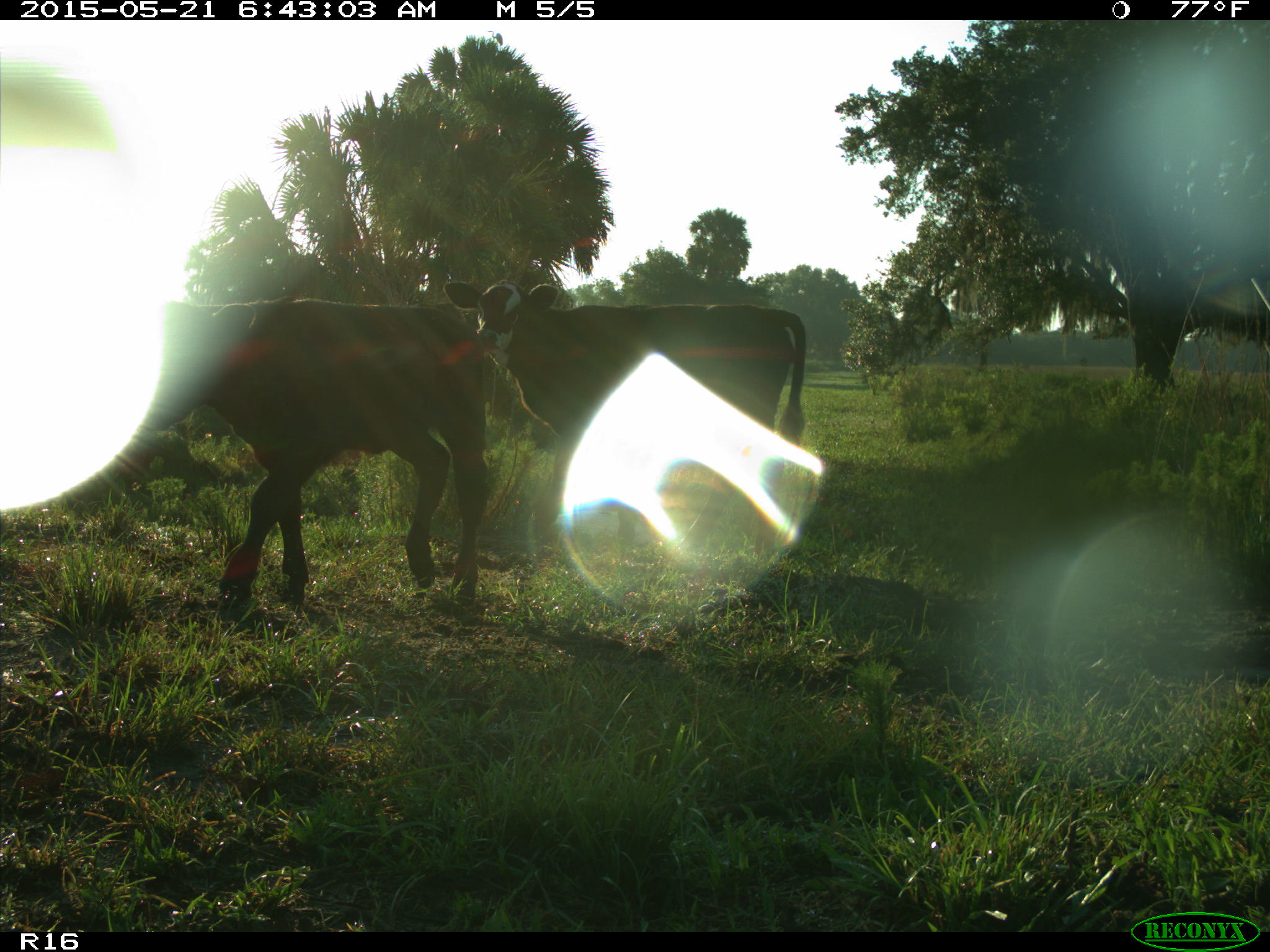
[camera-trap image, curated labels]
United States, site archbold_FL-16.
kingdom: Animalia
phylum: Chordata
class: Mammalia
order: Artiodactyla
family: Bovidae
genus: Bos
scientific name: Bos taurus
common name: domestic cow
Bos taurus (domestic cow).